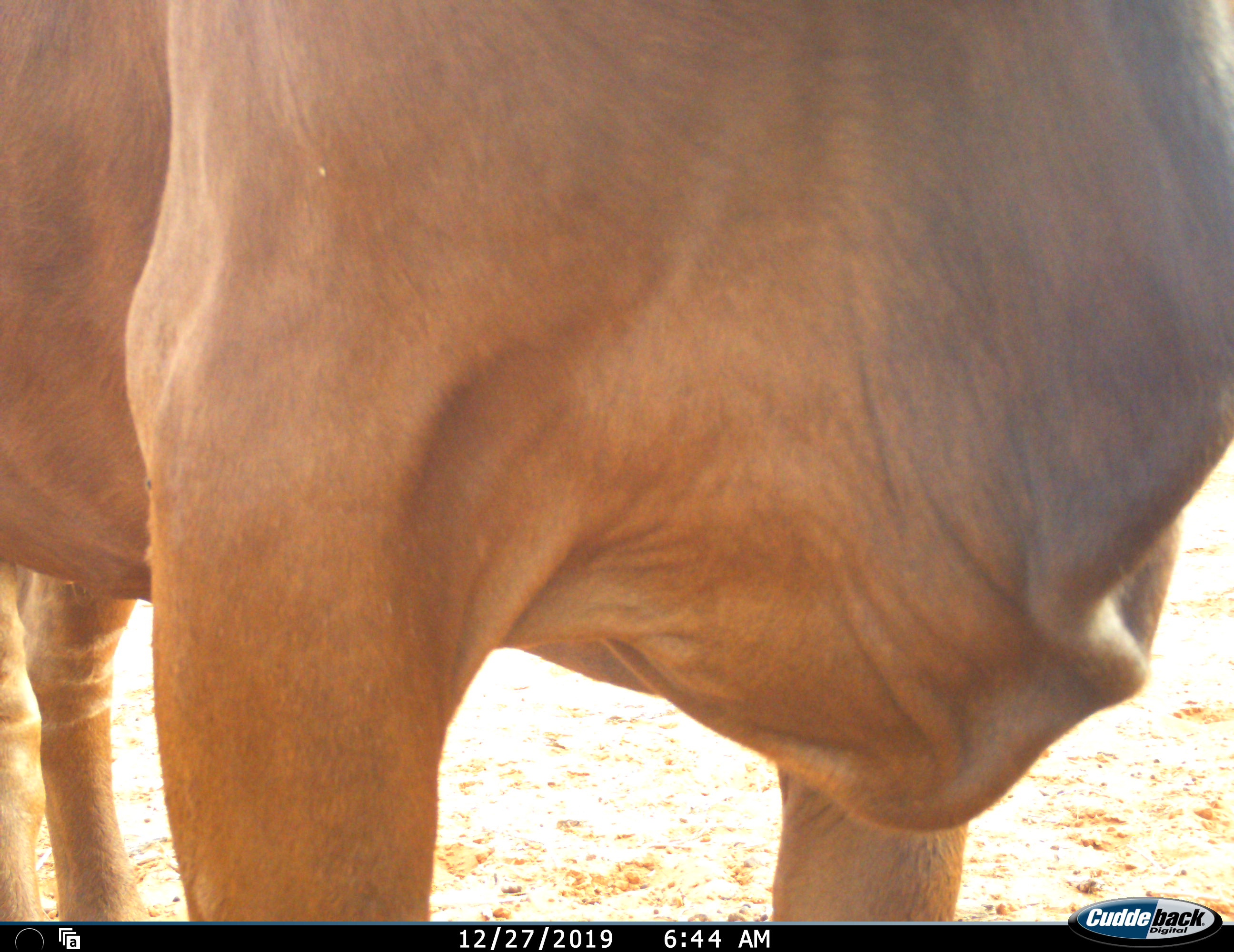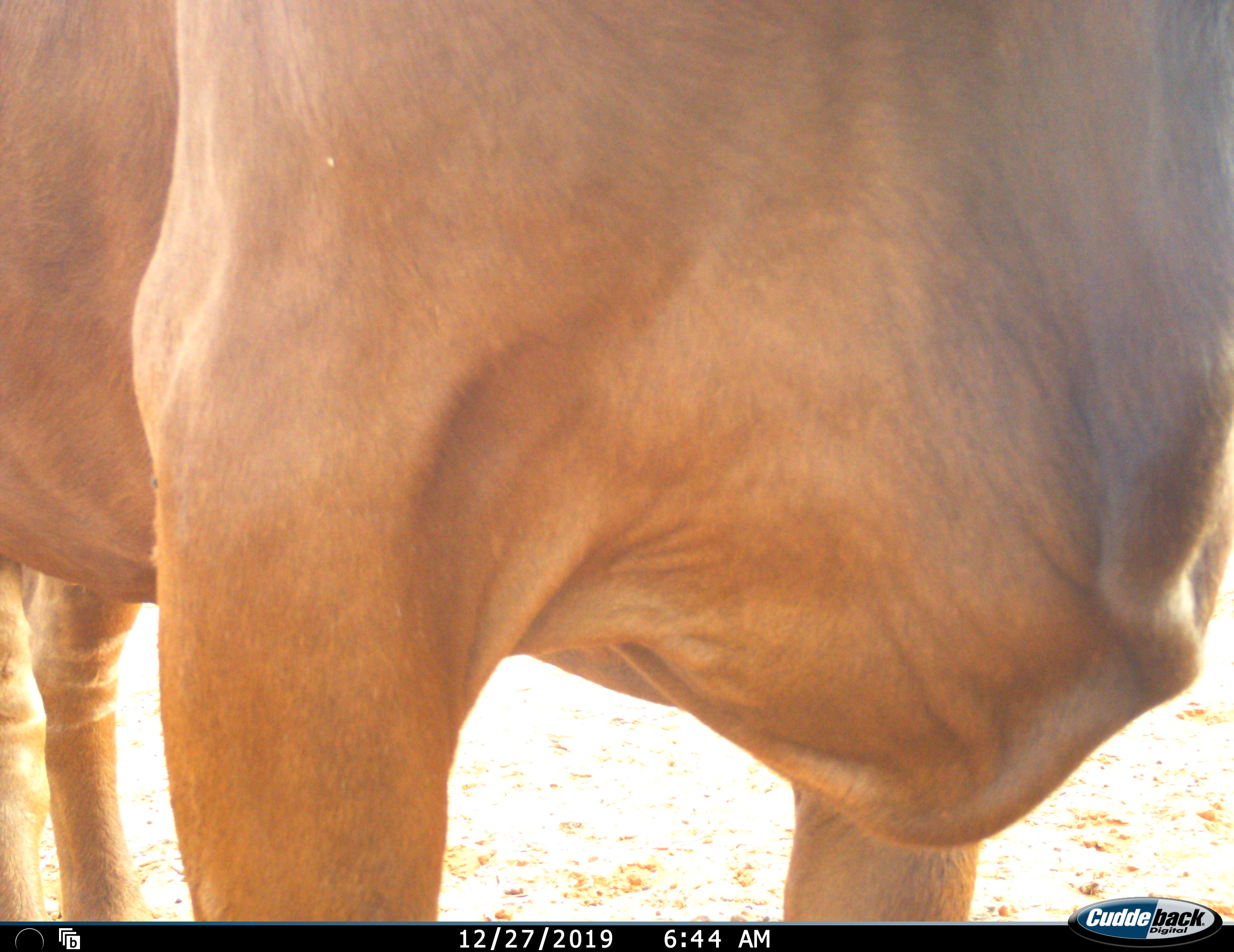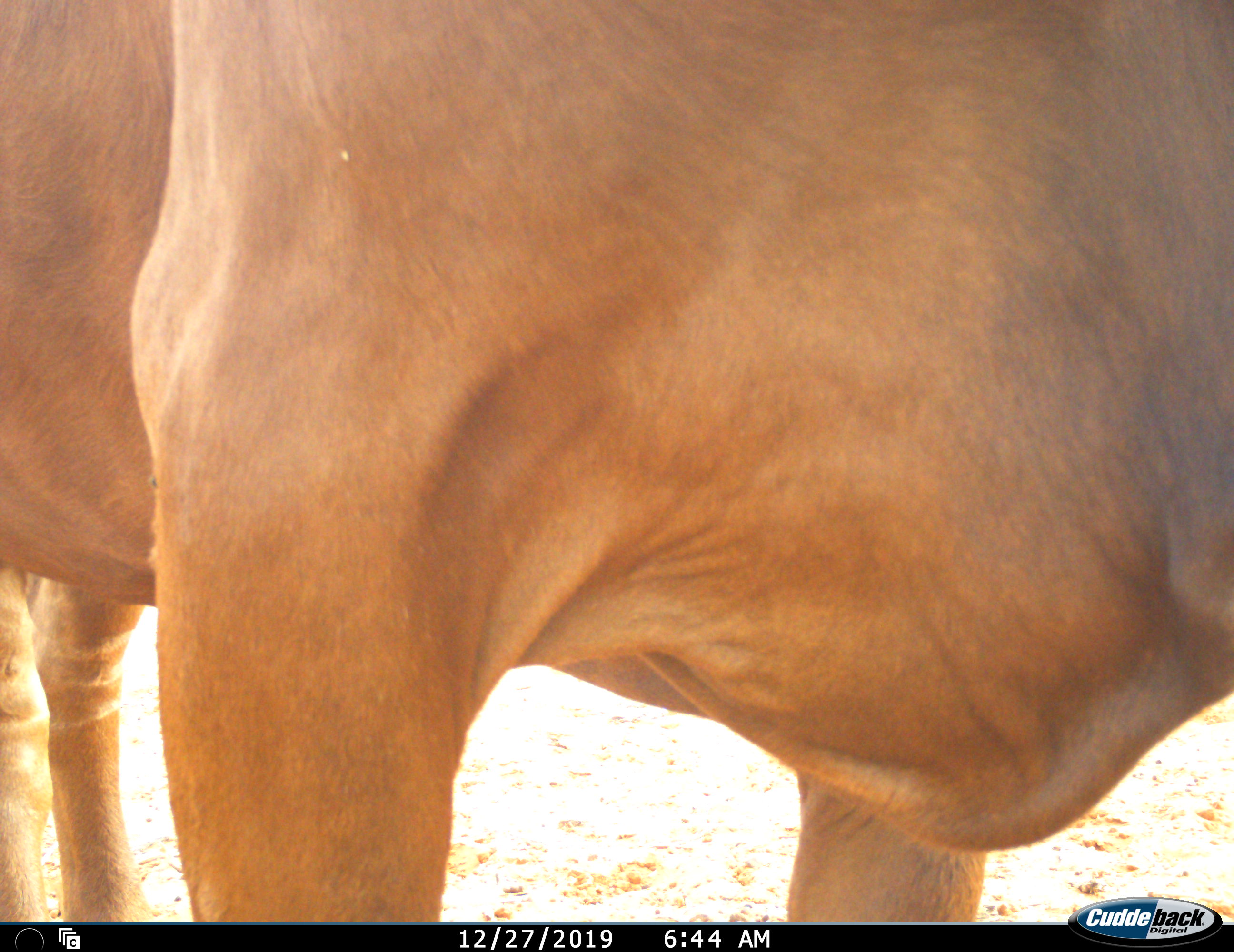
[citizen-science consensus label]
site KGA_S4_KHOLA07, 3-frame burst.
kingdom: Animalia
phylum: Chordata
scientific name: Vertebrata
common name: domestic animal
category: domesticanimal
Domesticanimal (domestic animal) (Vertebrata), count 1. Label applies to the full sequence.